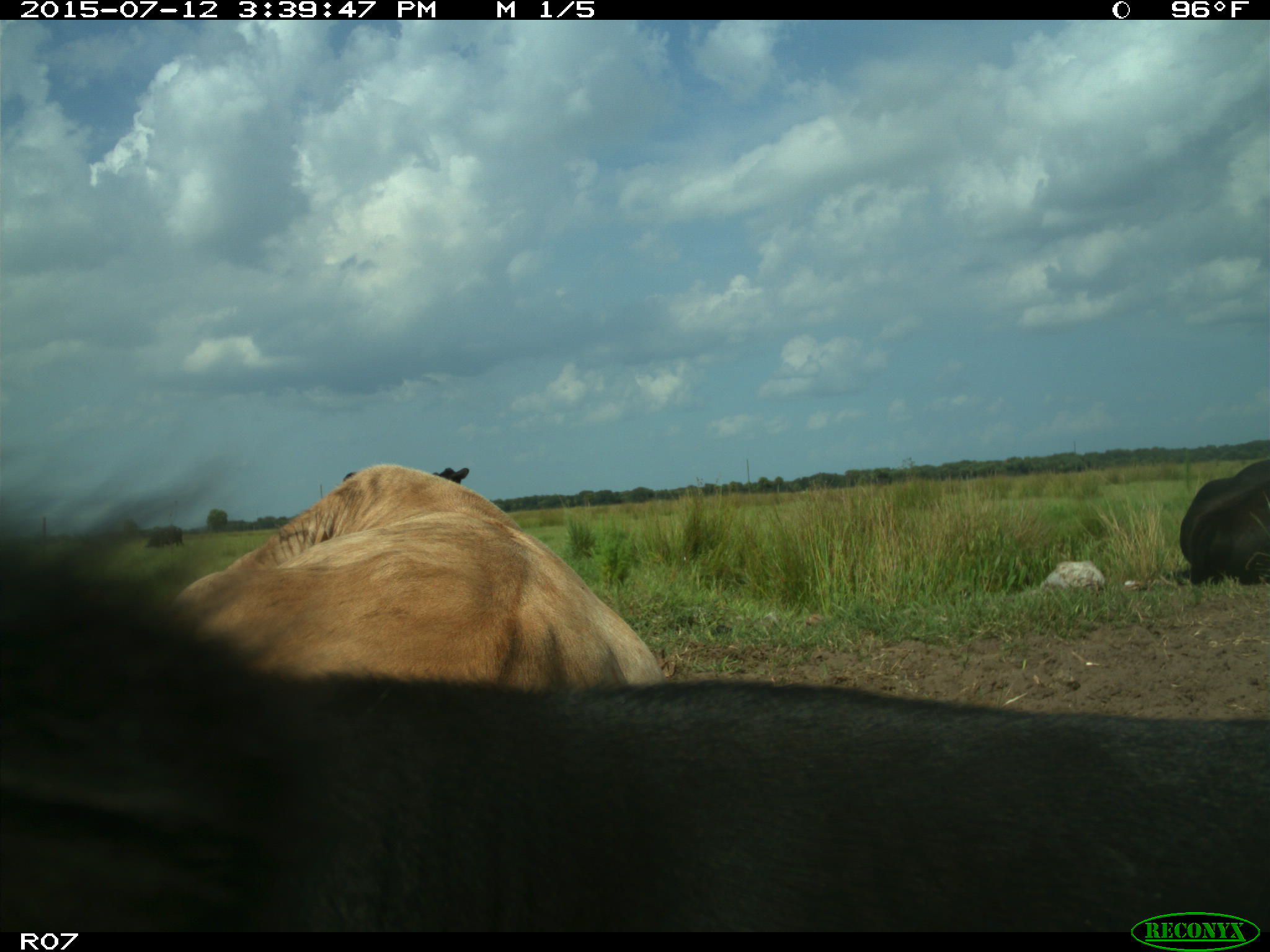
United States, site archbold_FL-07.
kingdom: Animalia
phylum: Chordata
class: Mammalia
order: Artiodactyla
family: Bovidae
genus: Bos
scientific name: Bos taurus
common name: domestic cow